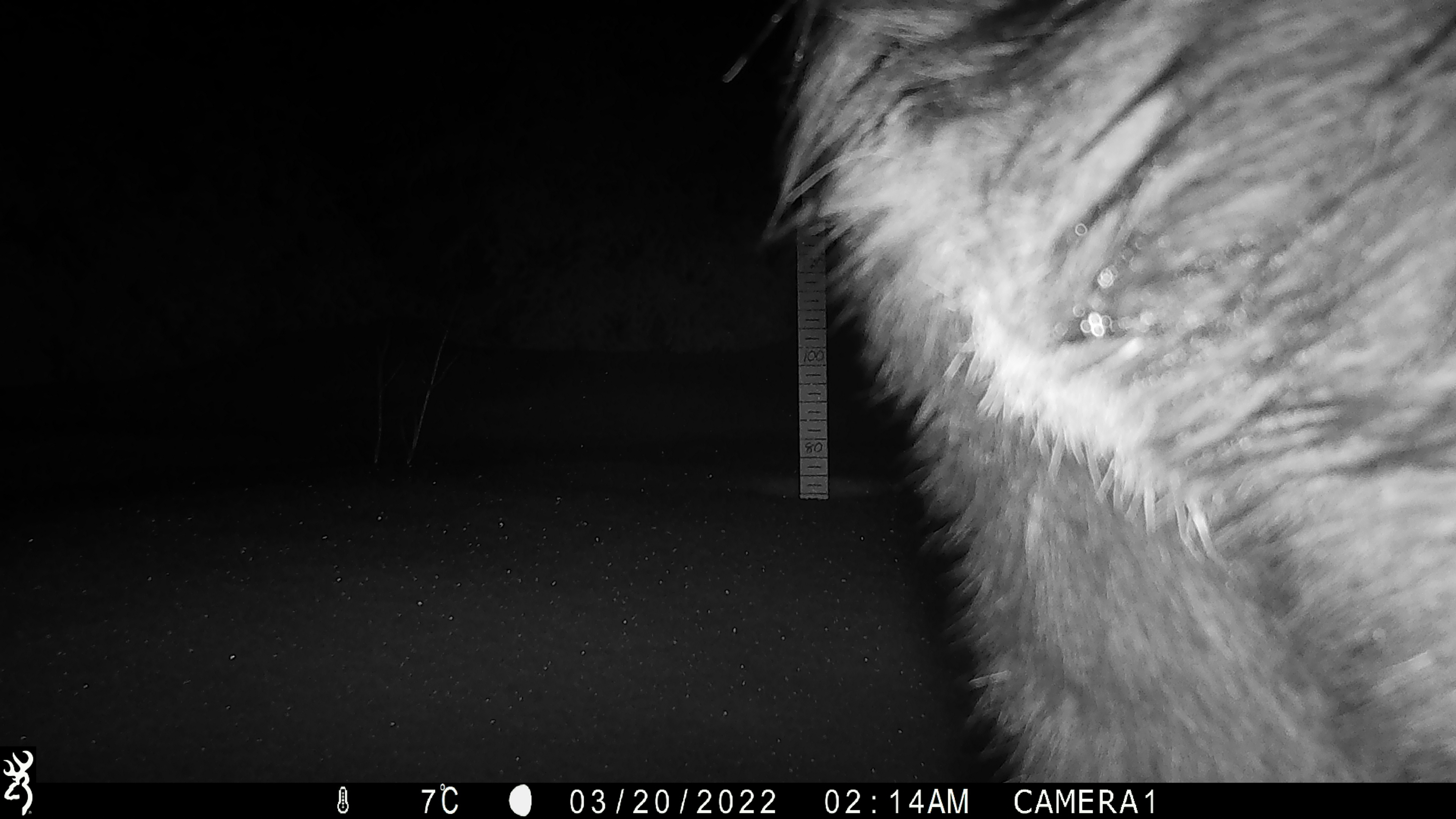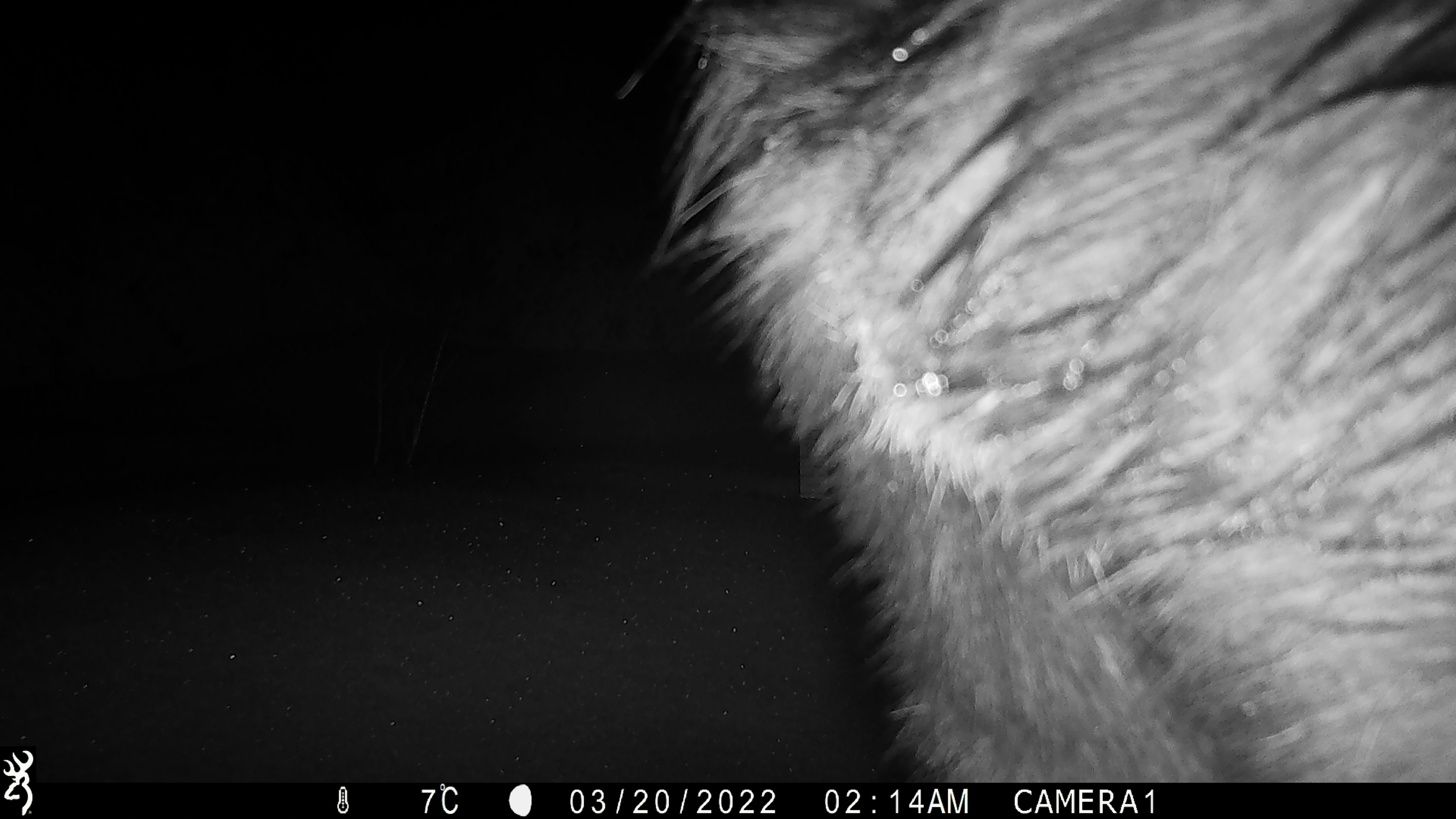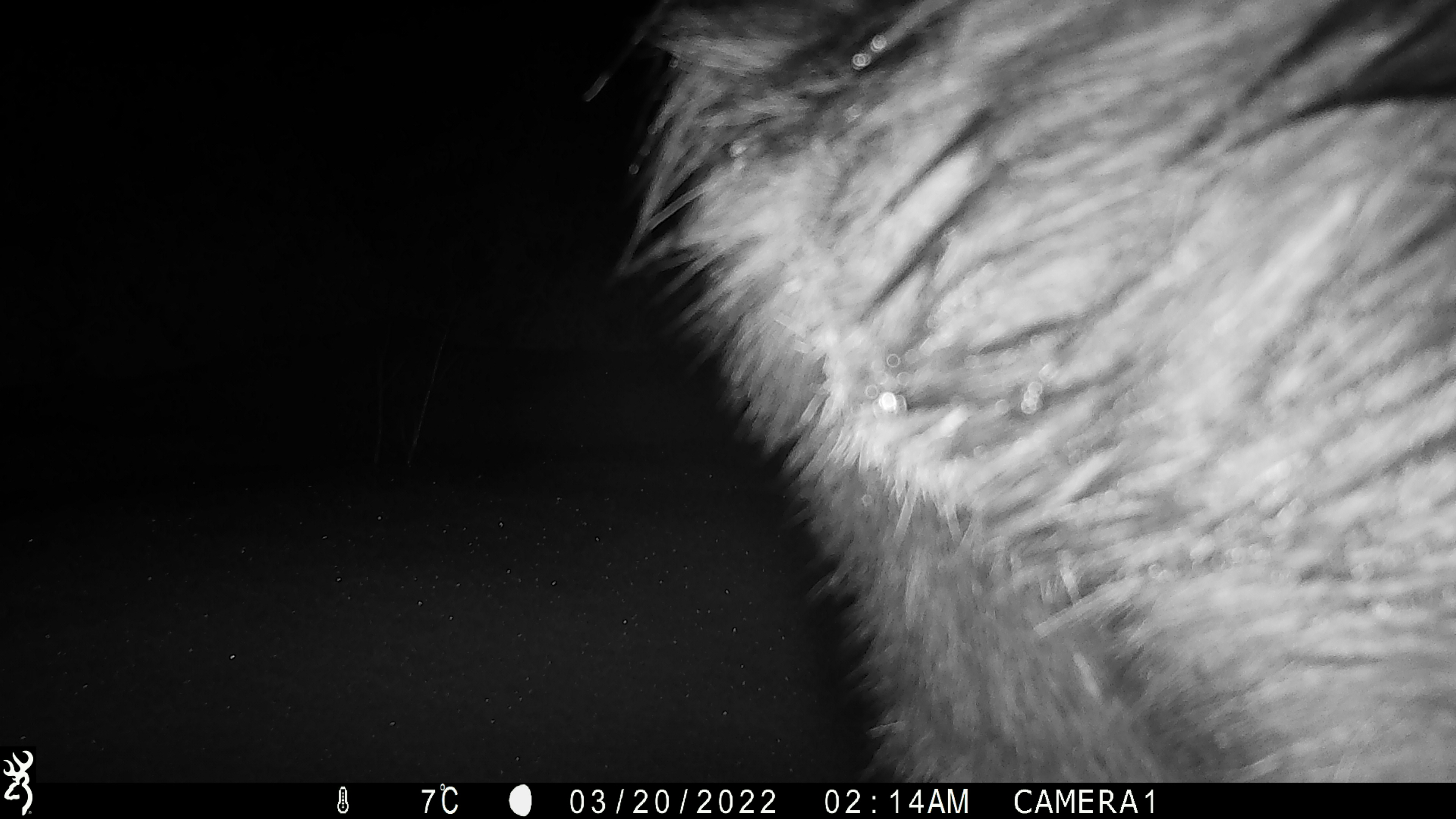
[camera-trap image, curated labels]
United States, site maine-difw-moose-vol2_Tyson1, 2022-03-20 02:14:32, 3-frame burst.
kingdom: Animalia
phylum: Chordata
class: Mammalia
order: Artiodactyla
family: Cervidae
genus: Alces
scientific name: Alces alces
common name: moose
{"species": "moose (Alces alces)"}